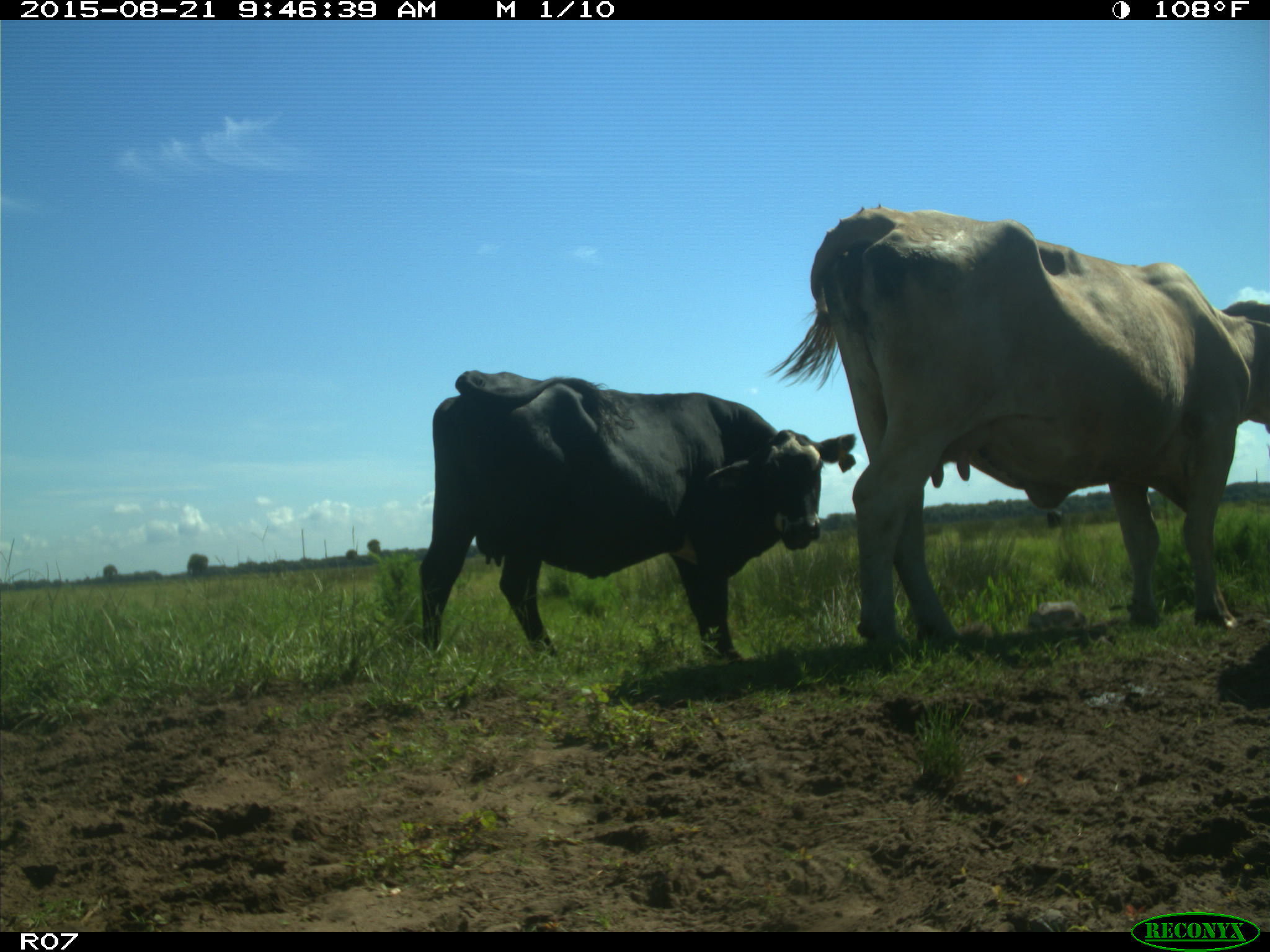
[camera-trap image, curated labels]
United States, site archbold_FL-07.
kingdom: Animalia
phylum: Chordata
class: Mammalia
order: Artiodactyla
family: Bovidae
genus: Bos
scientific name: Bos taurus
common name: domestic cow